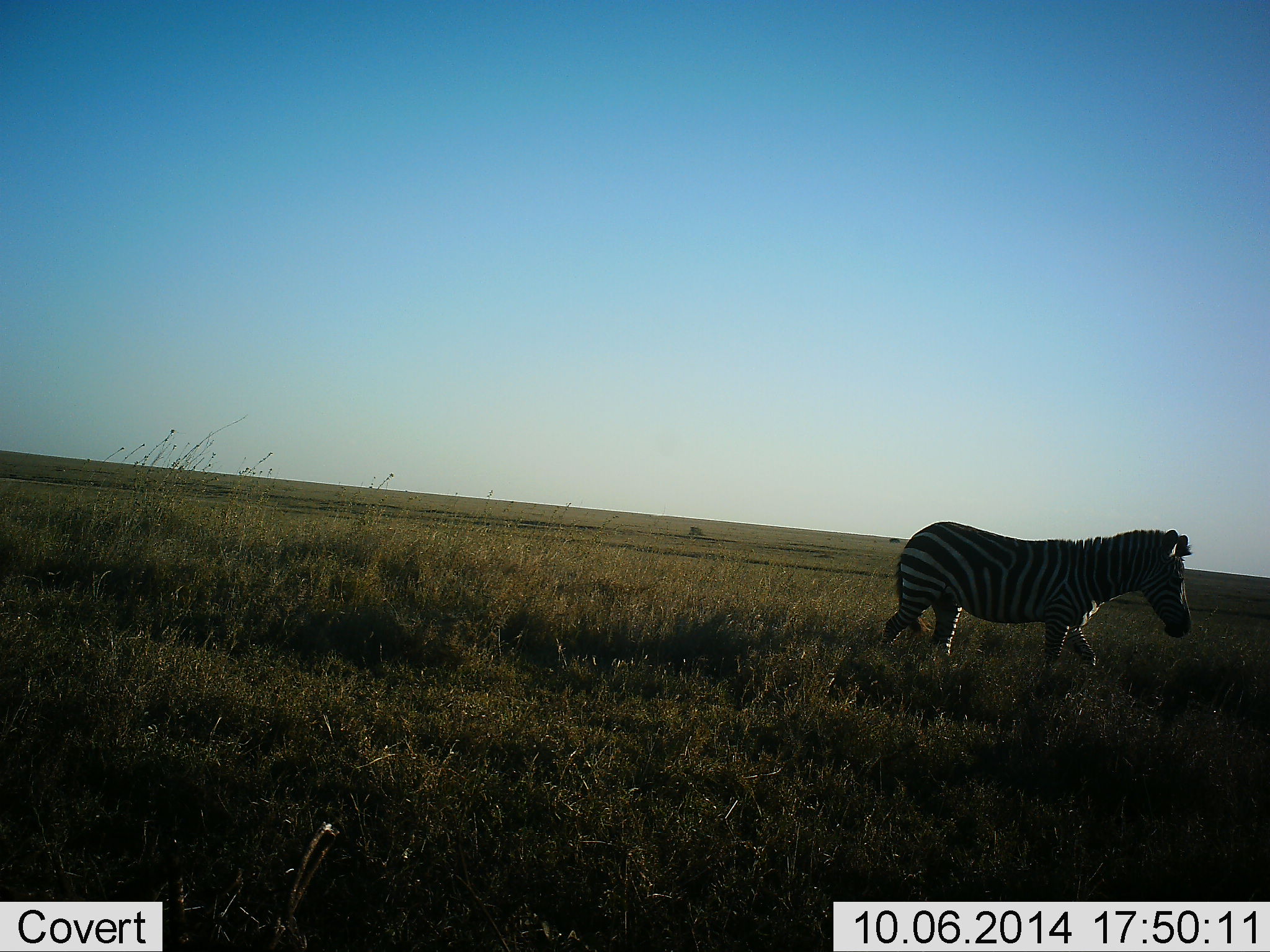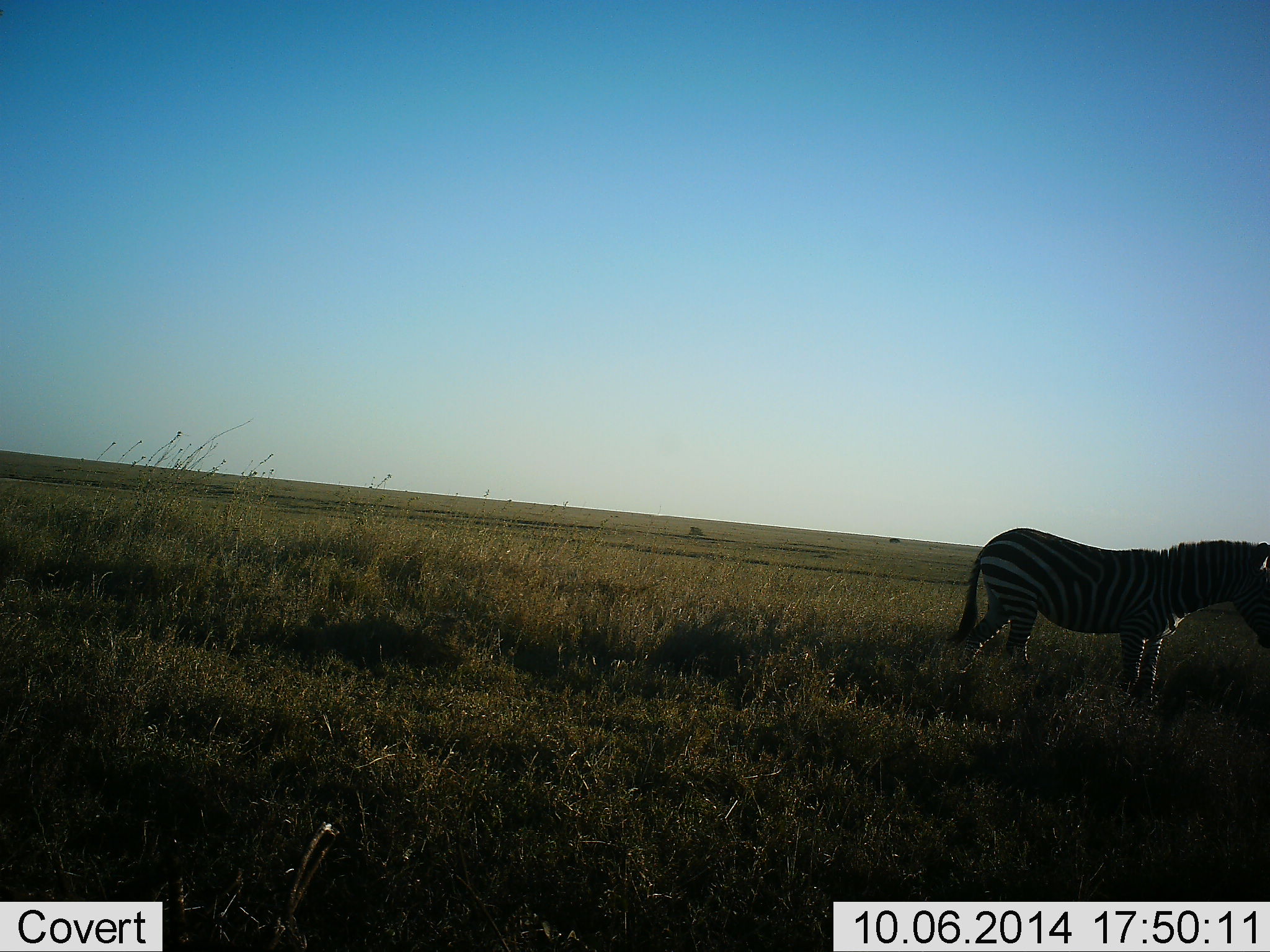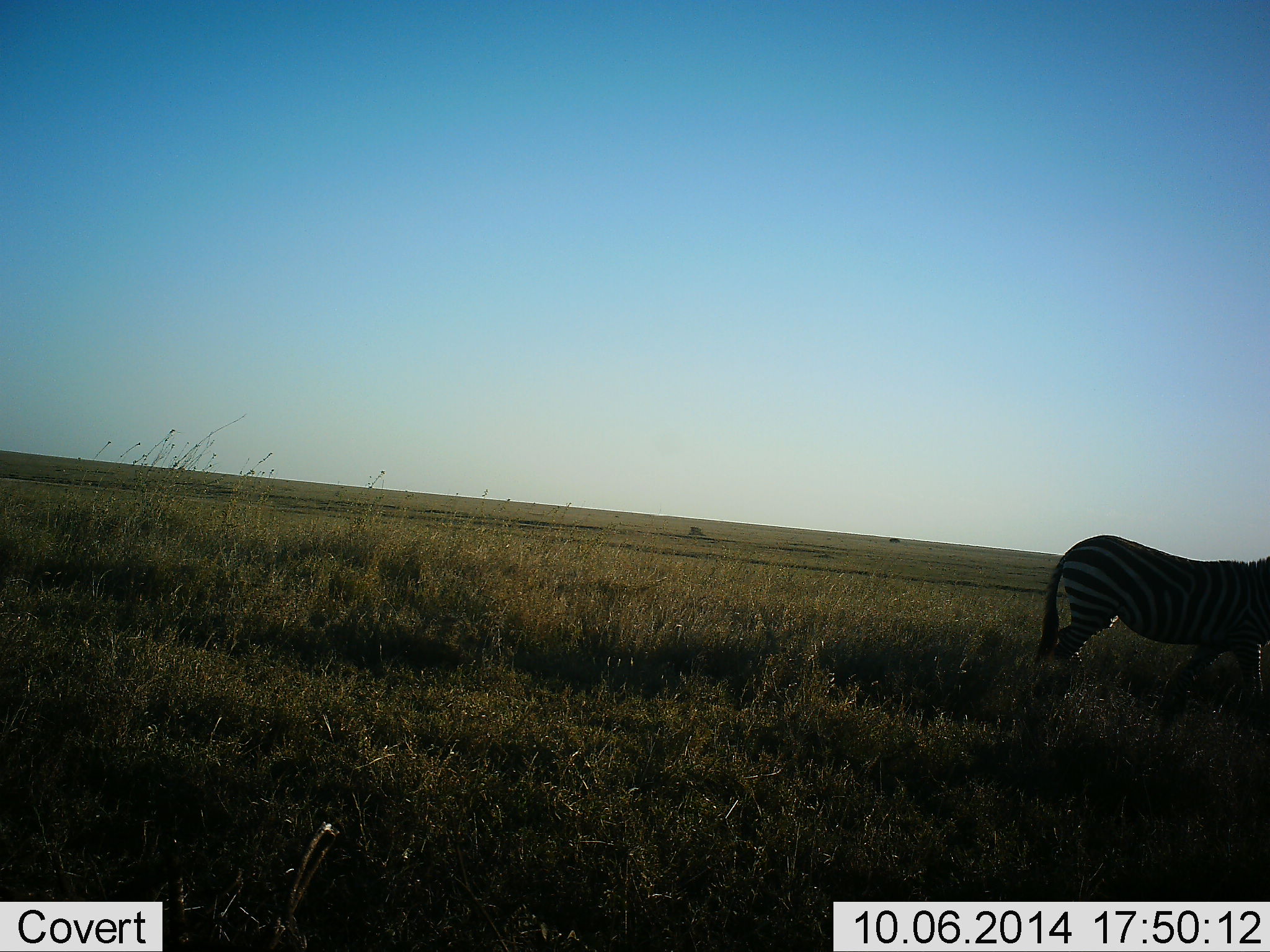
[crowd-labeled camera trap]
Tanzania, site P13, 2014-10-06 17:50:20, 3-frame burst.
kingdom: Animalia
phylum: Chordata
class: Mammalia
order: Perissodactyla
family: Equidae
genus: Equus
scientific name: Equus quagga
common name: plains zebra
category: zebra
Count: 1.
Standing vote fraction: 50%.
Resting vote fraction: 0%.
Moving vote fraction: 50%.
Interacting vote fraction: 10%.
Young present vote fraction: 0%.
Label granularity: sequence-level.